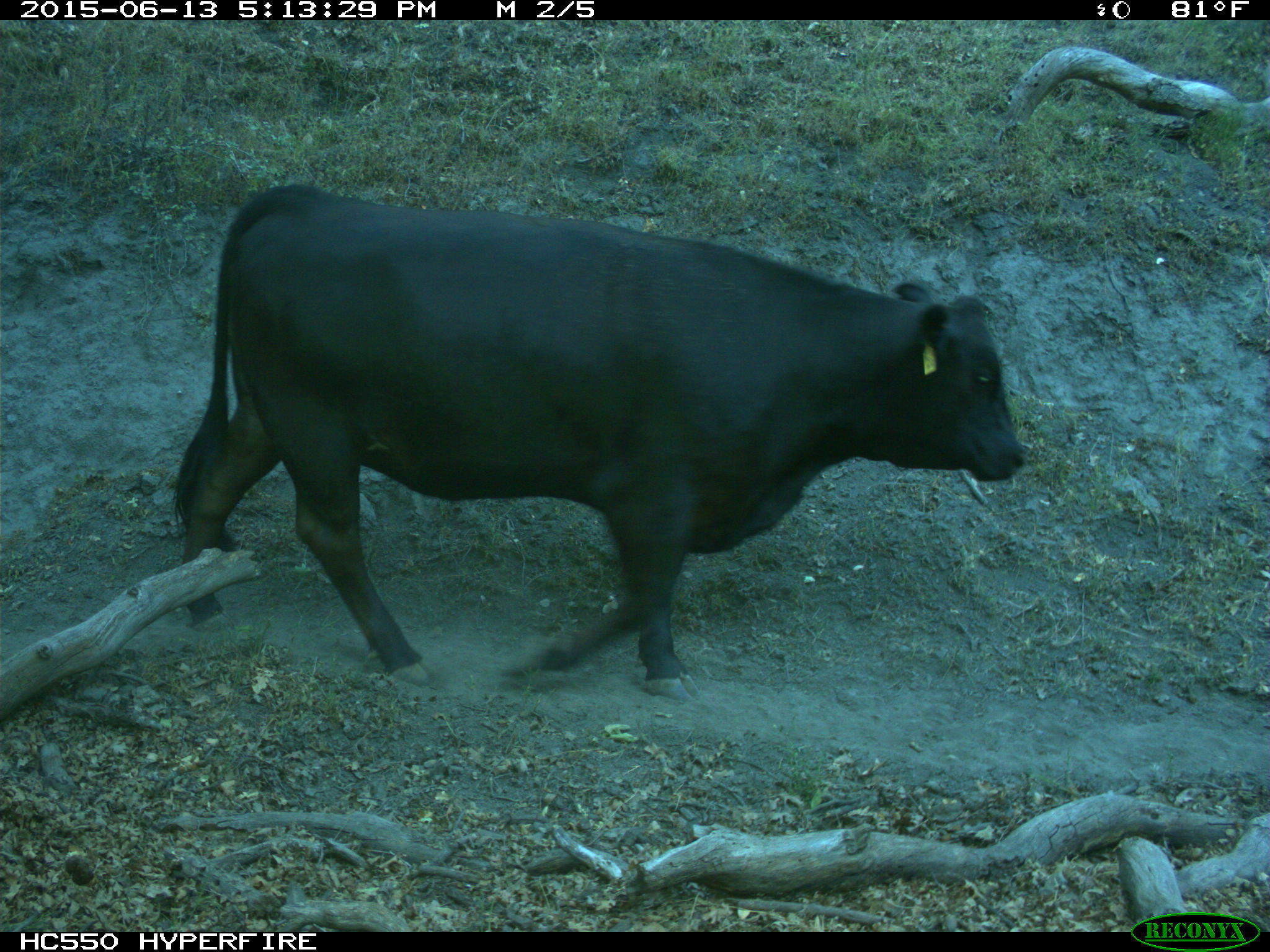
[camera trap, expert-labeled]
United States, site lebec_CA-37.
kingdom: Animalia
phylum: Chordata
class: Mammalia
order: Artiodactyla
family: Bovidae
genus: Bos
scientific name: Bos taurus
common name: domestic cow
Bos taurus (domestic cow).